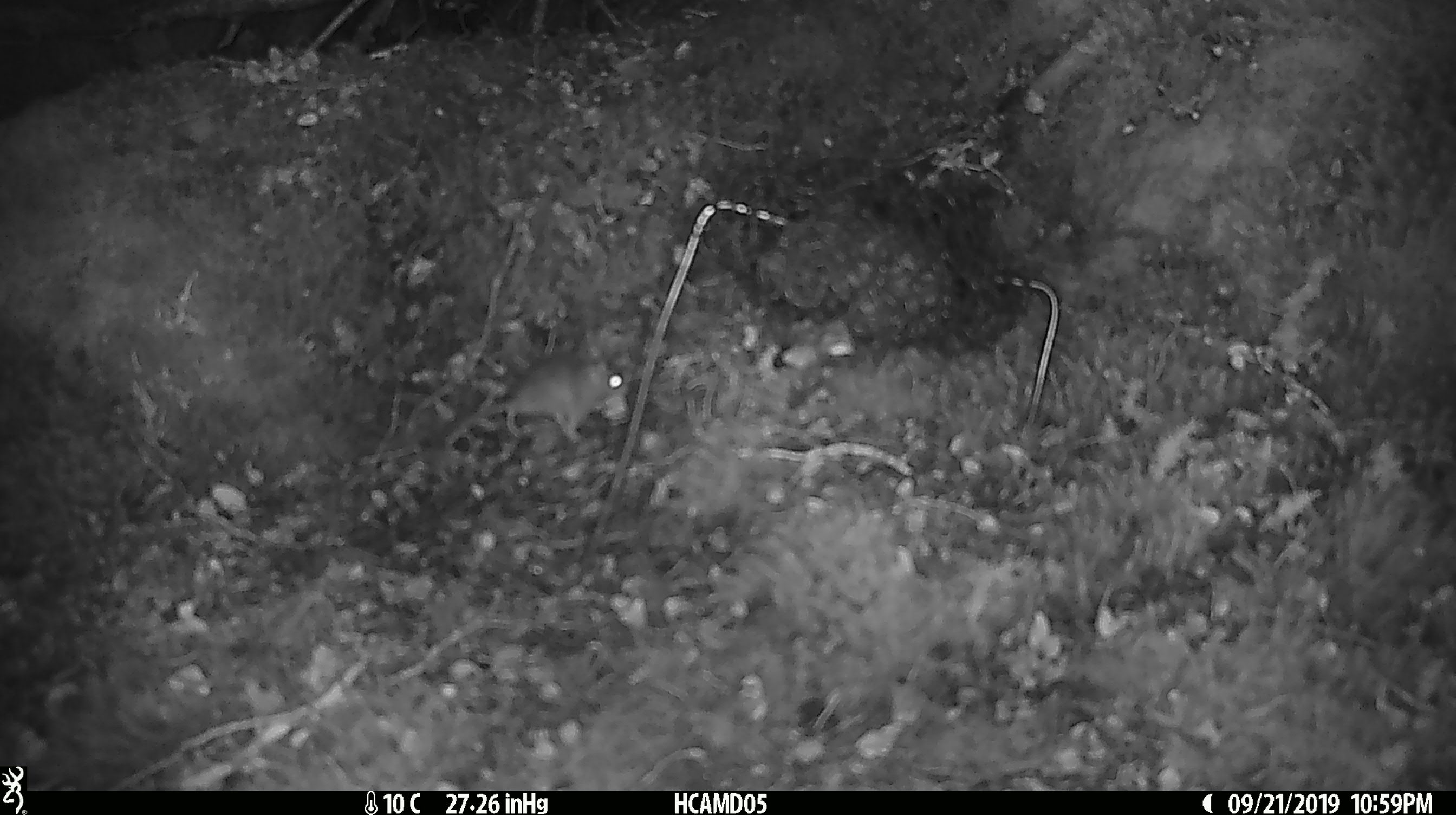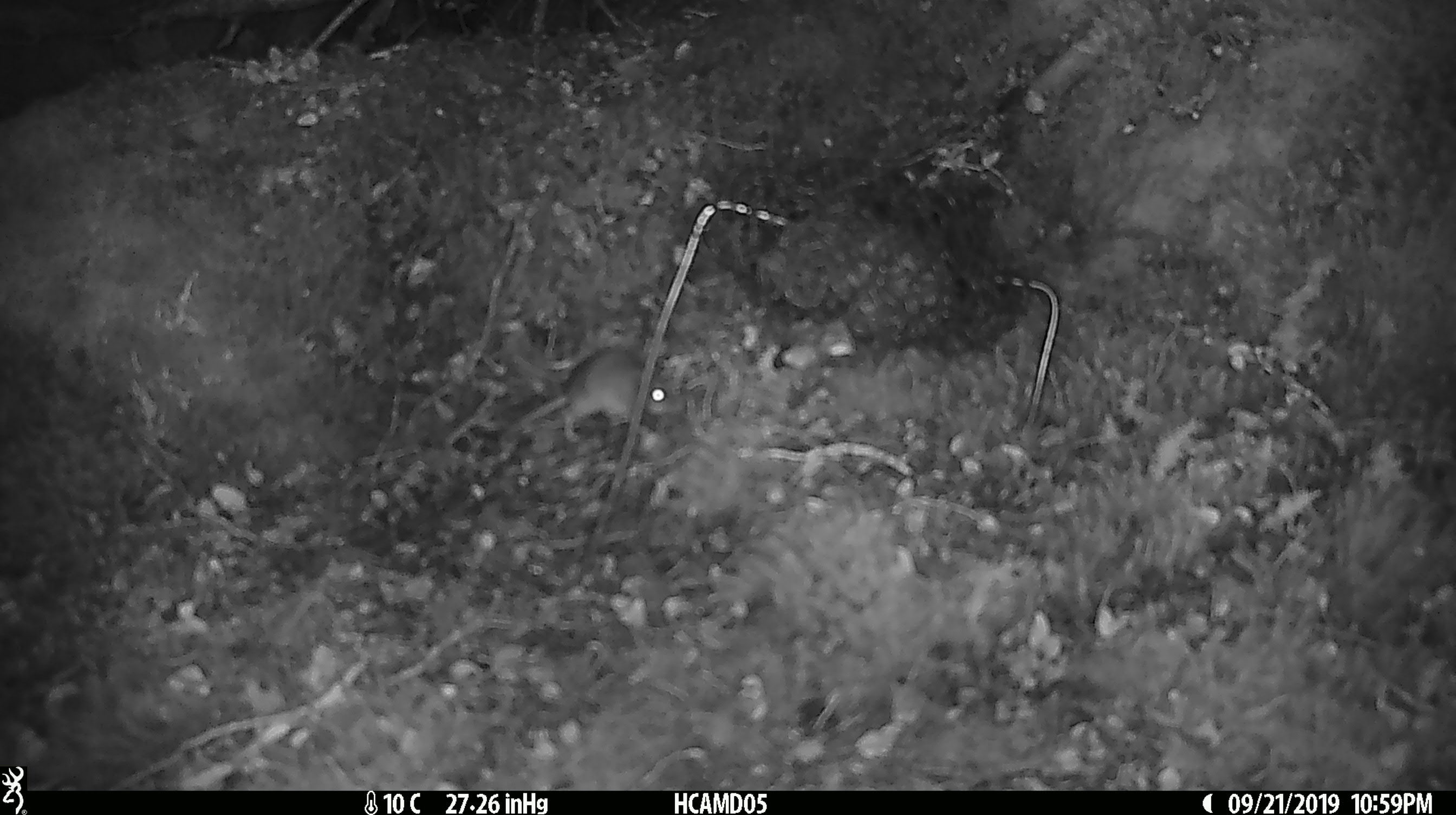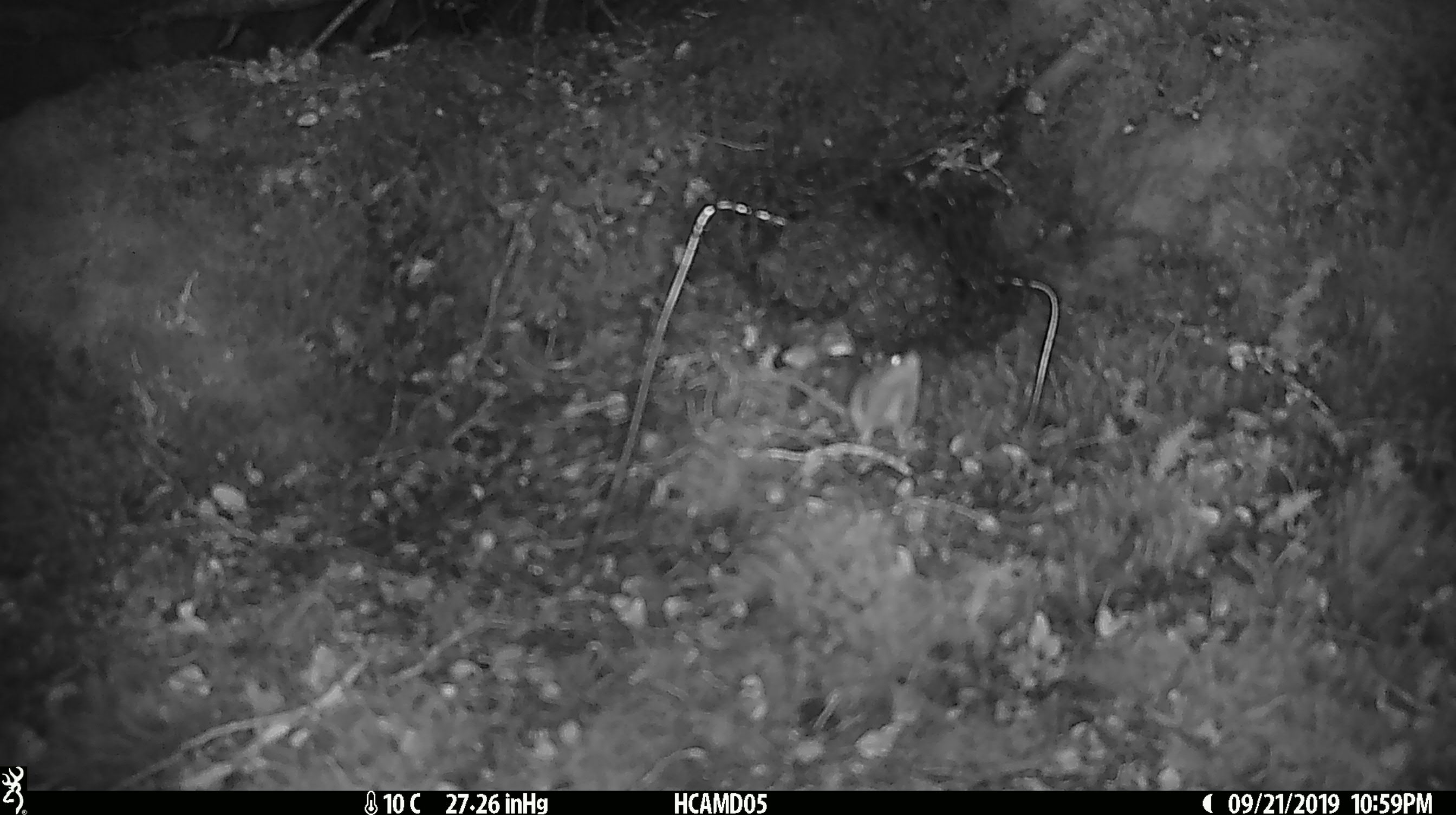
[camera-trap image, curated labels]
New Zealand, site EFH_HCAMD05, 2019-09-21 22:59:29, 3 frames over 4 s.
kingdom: Animalia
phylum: Chordata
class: Mammalia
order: Rodentia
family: Muridae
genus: Mus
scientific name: Mus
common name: mouse